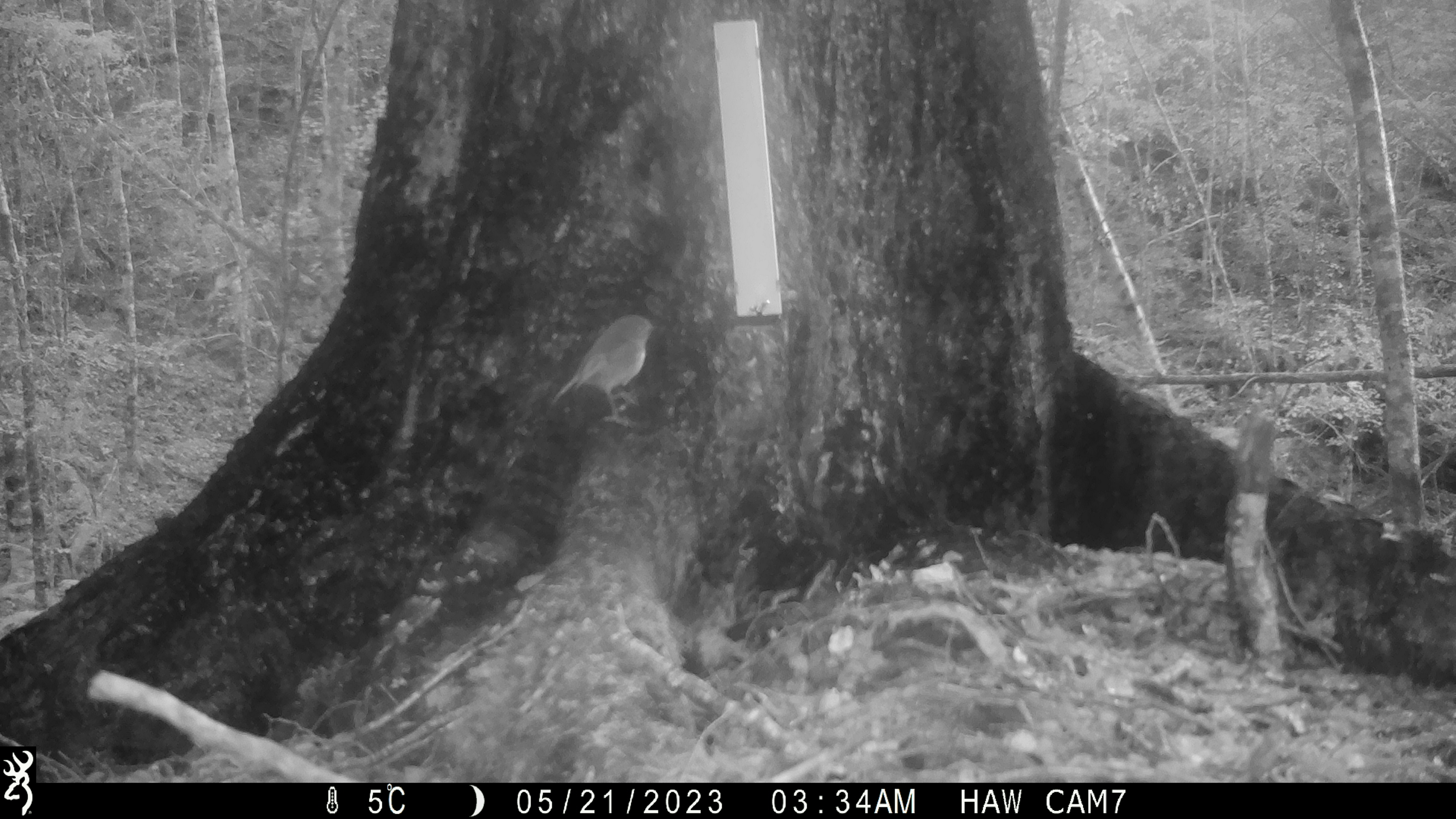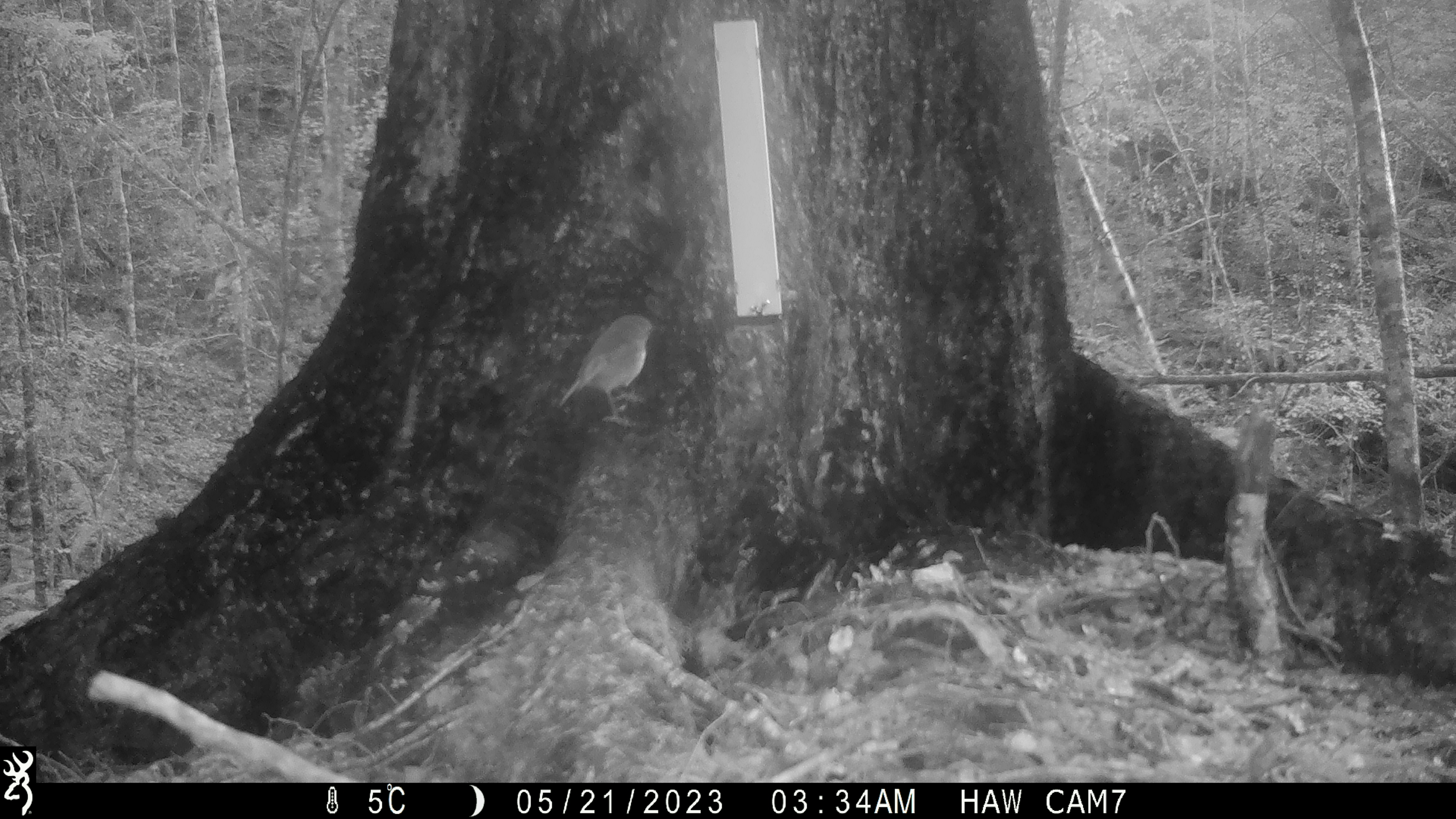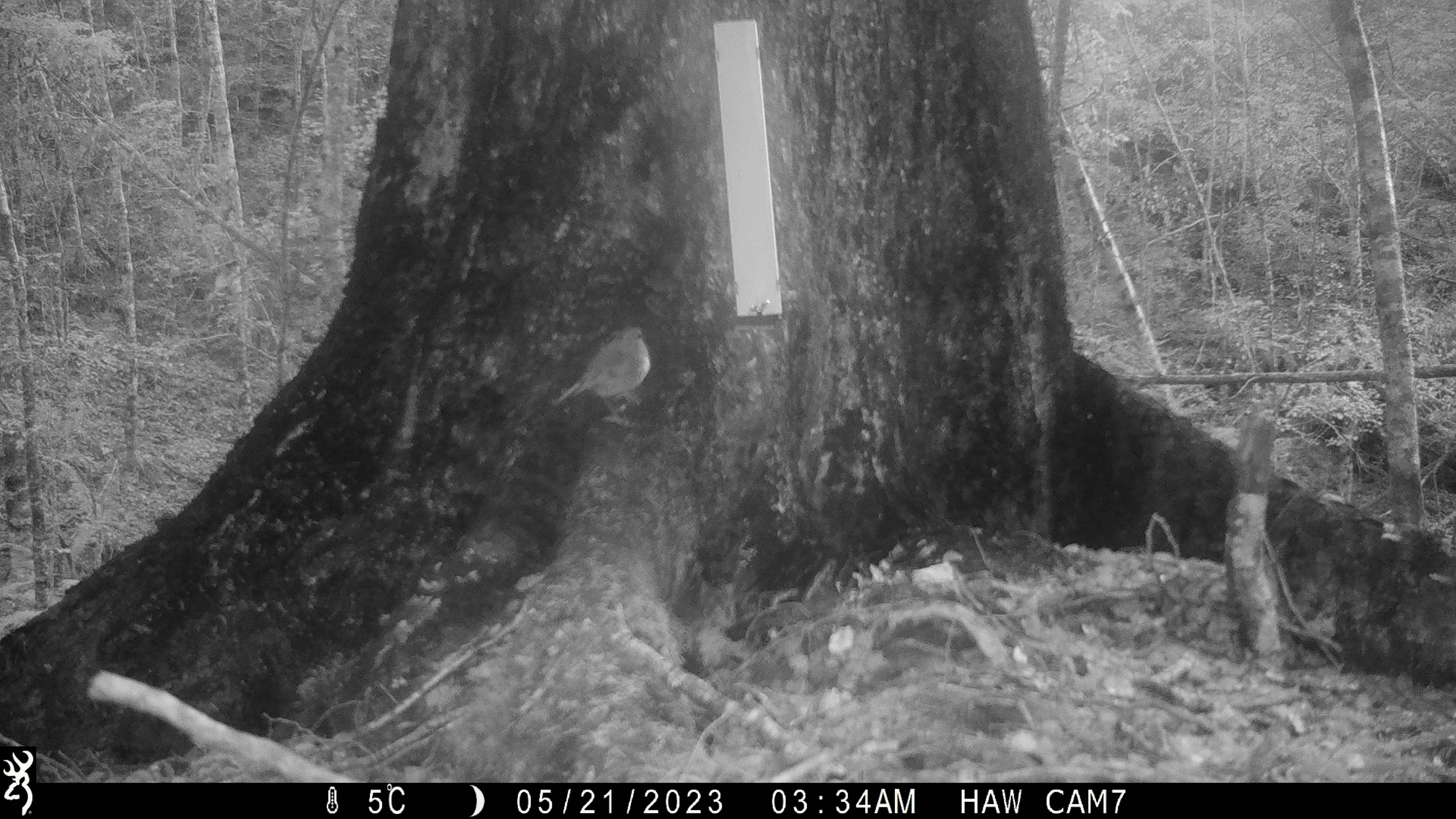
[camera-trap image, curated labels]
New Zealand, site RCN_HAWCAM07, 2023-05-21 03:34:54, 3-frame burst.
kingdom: Animalia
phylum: Chordata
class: Aves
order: Passeriformes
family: Petroicidae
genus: Petroica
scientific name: Petroica australis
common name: new zealand robin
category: robin